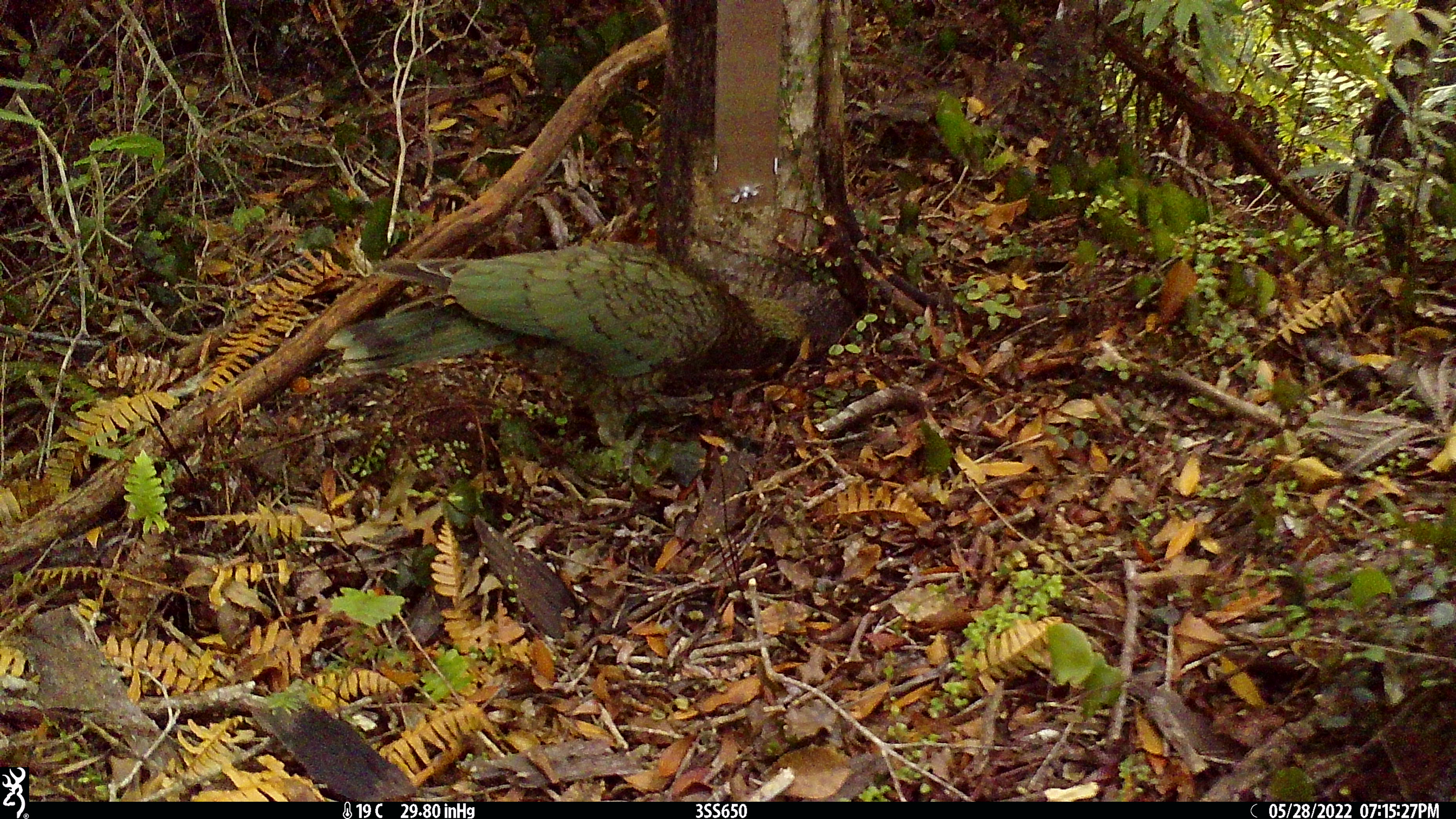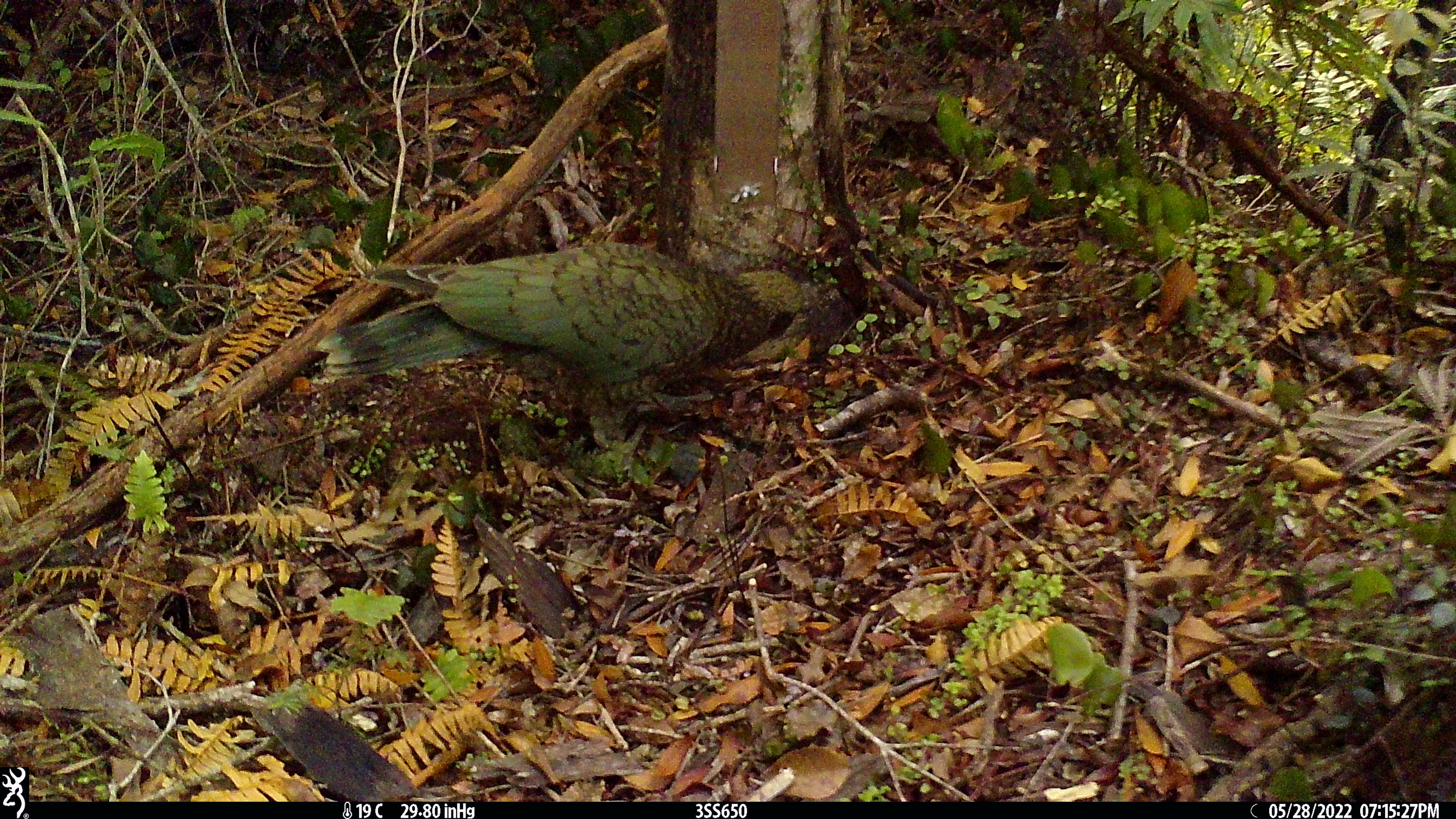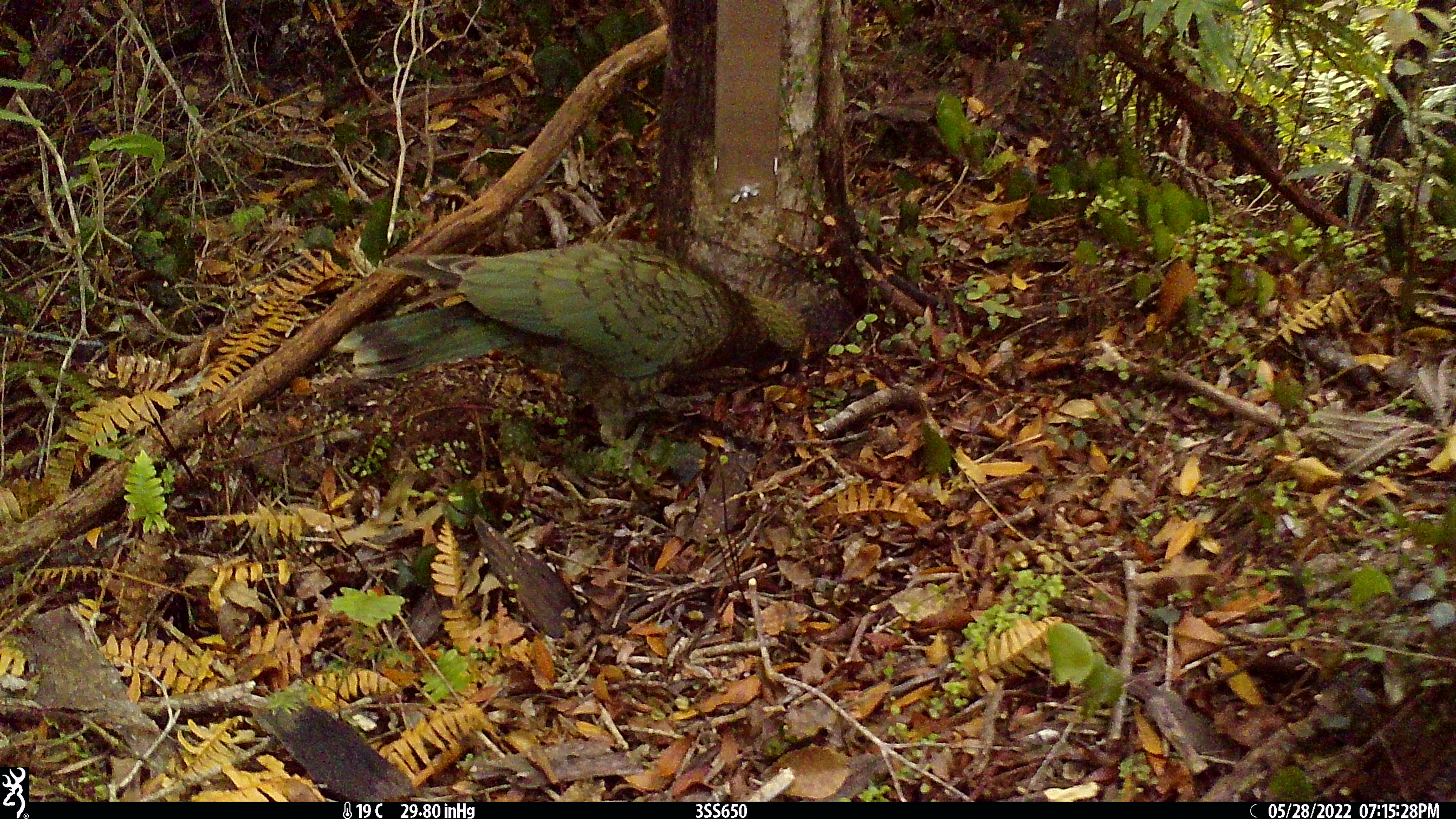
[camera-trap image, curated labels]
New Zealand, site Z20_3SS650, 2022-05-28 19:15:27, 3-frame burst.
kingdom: Animalia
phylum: Chordata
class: Aves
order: Psittaciformes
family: Strigopidae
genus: Nestor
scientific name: Nestor notabilis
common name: kea